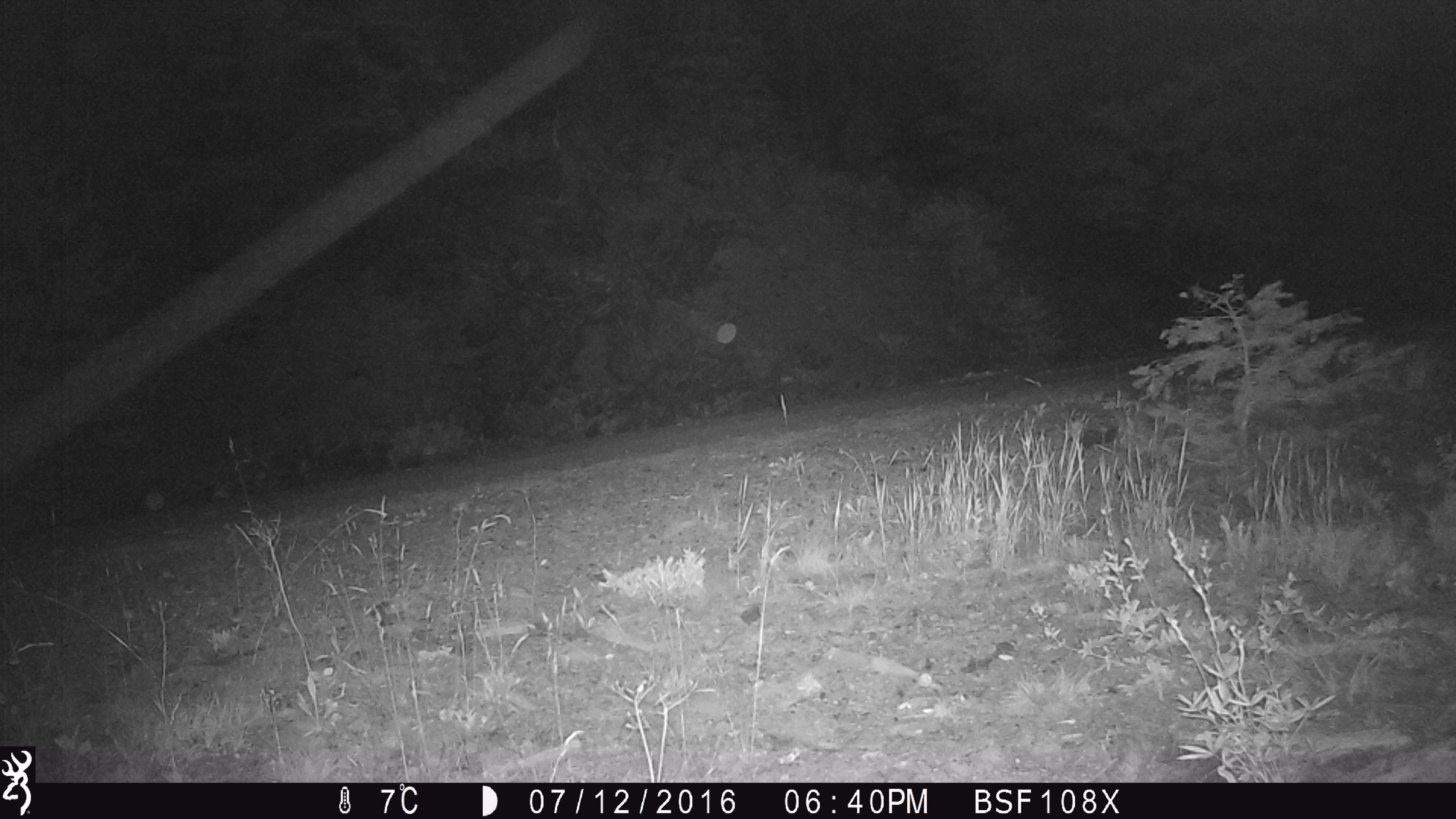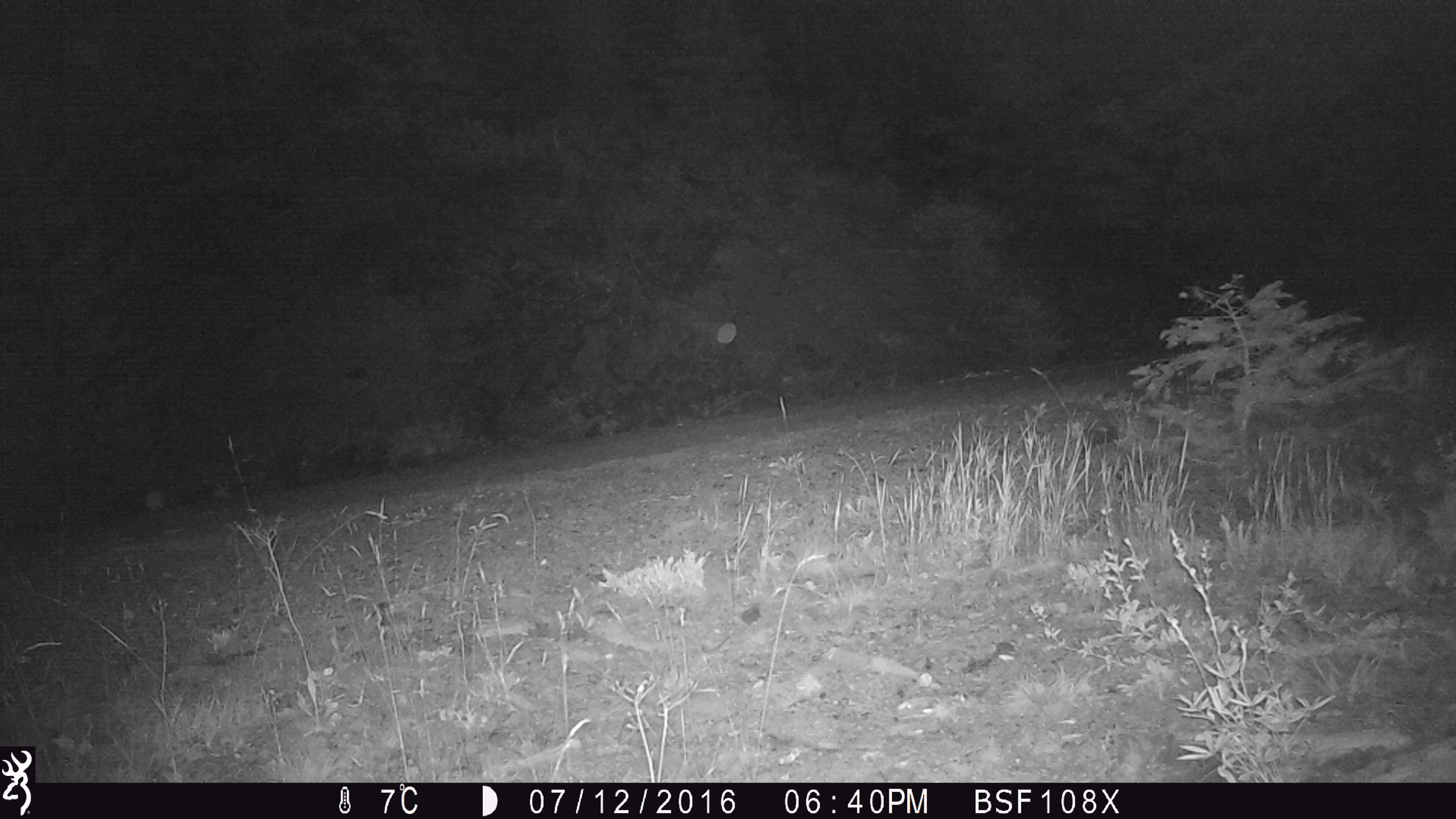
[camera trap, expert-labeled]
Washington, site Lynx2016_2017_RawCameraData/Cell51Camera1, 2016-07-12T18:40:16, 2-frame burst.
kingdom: Animalia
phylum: Chordata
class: Mammalia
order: Artiodactyla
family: Cervidae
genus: Odocoileus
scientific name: Odocoileus hemionus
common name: mule deer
Odocoileus hemionus (mule deer). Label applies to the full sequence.